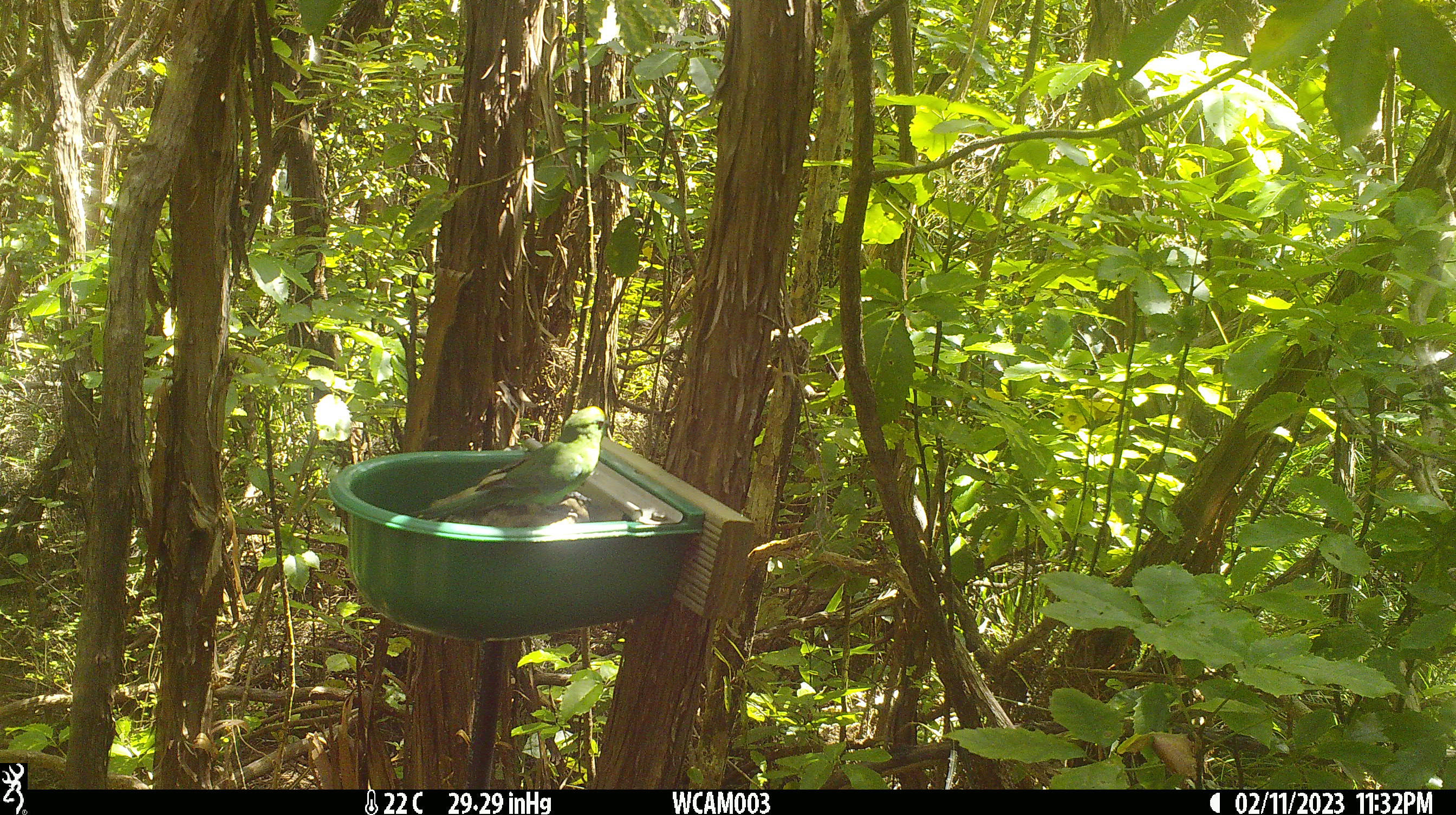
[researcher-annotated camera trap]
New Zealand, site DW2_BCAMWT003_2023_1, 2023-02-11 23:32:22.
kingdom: Animalia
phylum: Chordata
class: Aves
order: Psittaciformes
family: Psittaculidae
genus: Cyanoramphus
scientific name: Cyanoramphus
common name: parakeet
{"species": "parakeet (Cyanoramphus)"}